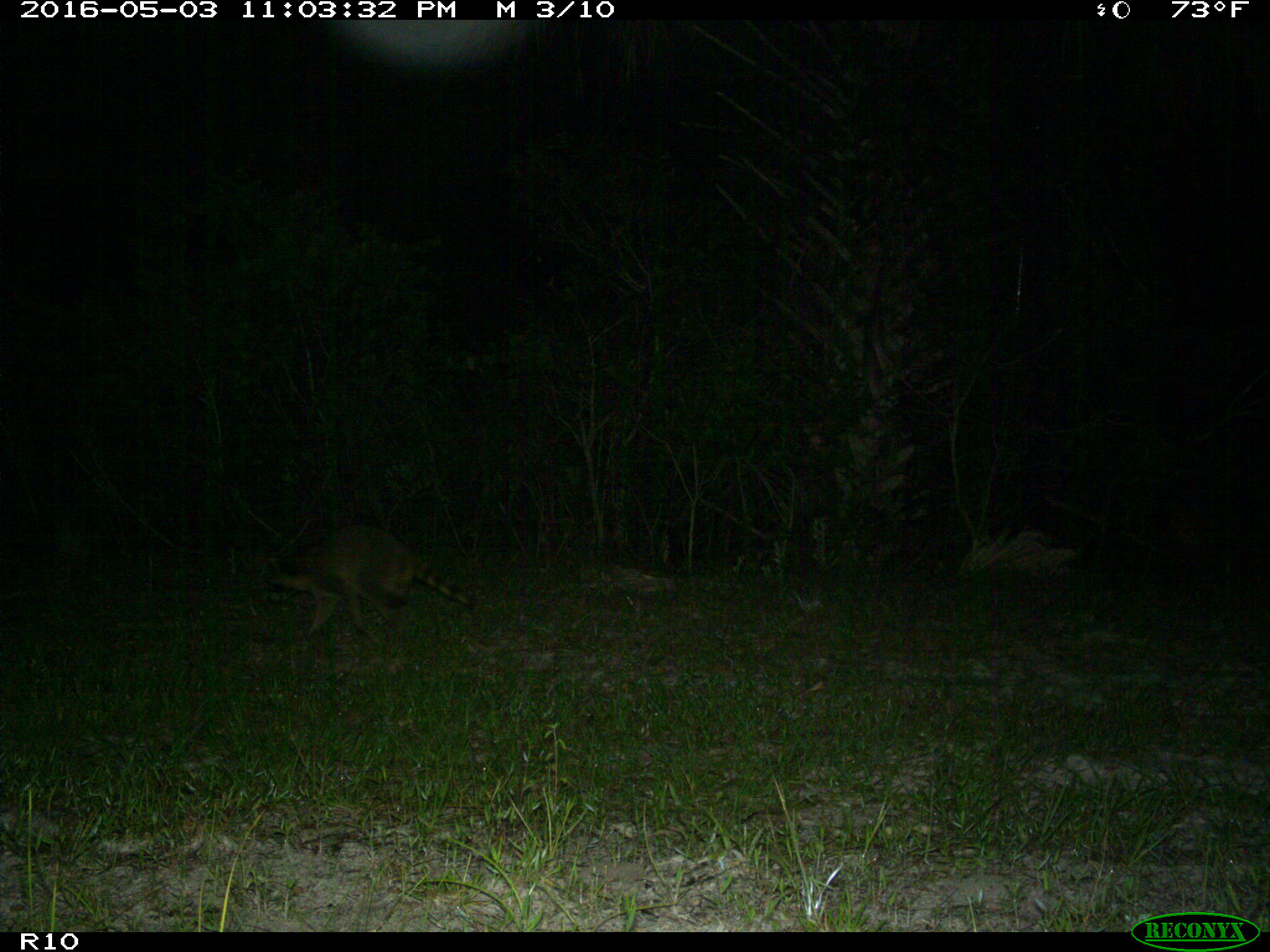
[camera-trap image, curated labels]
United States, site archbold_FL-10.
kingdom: Animalia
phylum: Chordata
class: Mammalia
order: Carnivora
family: Procyonidae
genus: Procyon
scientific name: Procyon lotor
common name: common raccoon